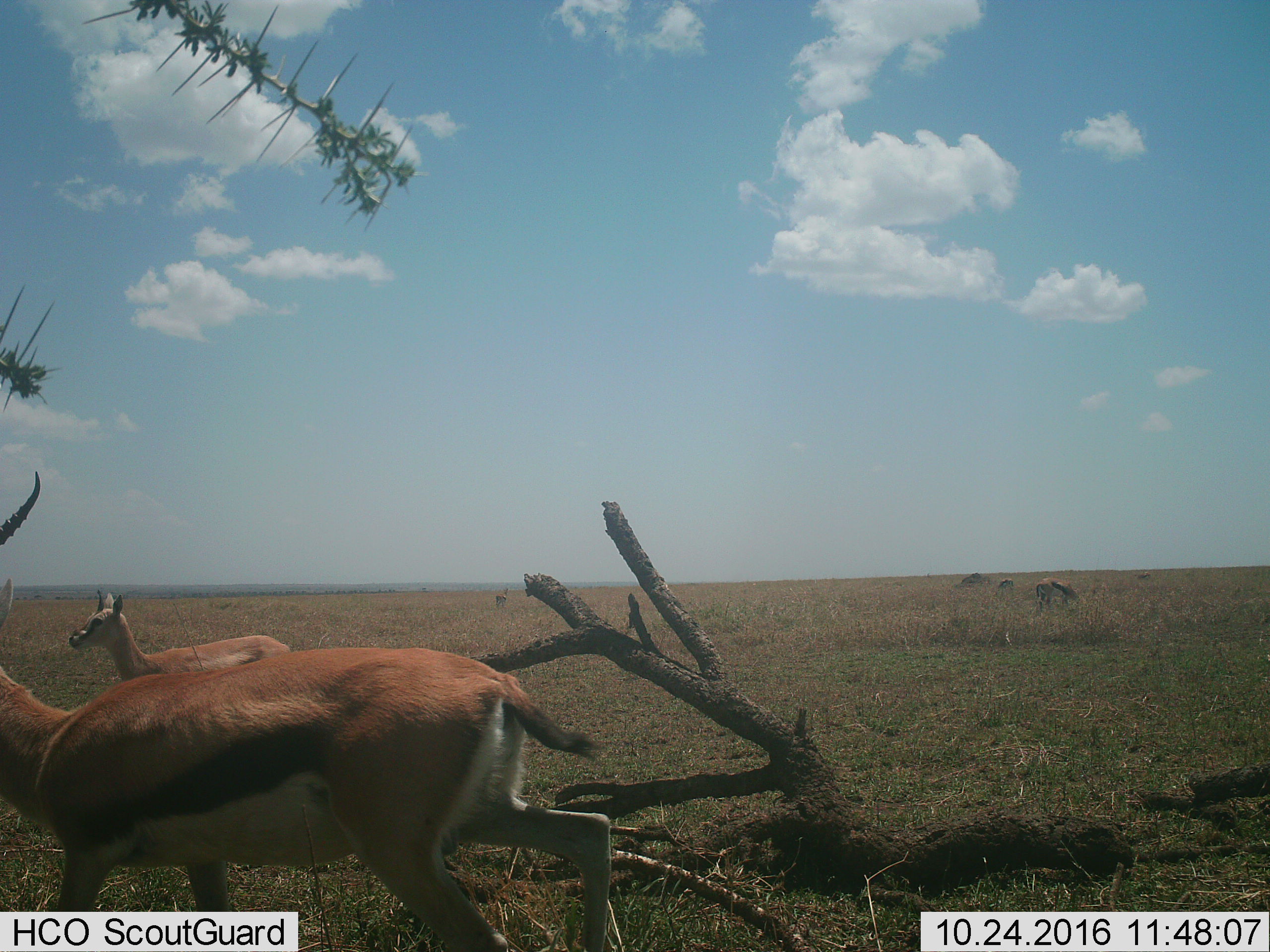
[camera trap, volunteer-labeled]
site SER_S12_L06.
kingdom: Animalia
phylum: Chordata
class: Mammalia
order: Artiodactyla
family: Bovidae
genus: Eudorcas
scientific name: Eudorcas thomsonii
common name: thomson's gazelle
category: gazellethomsons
Gazellethomsons (thomson's gazelle) (Eudorcas thomsonii), count 6. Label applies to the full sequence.